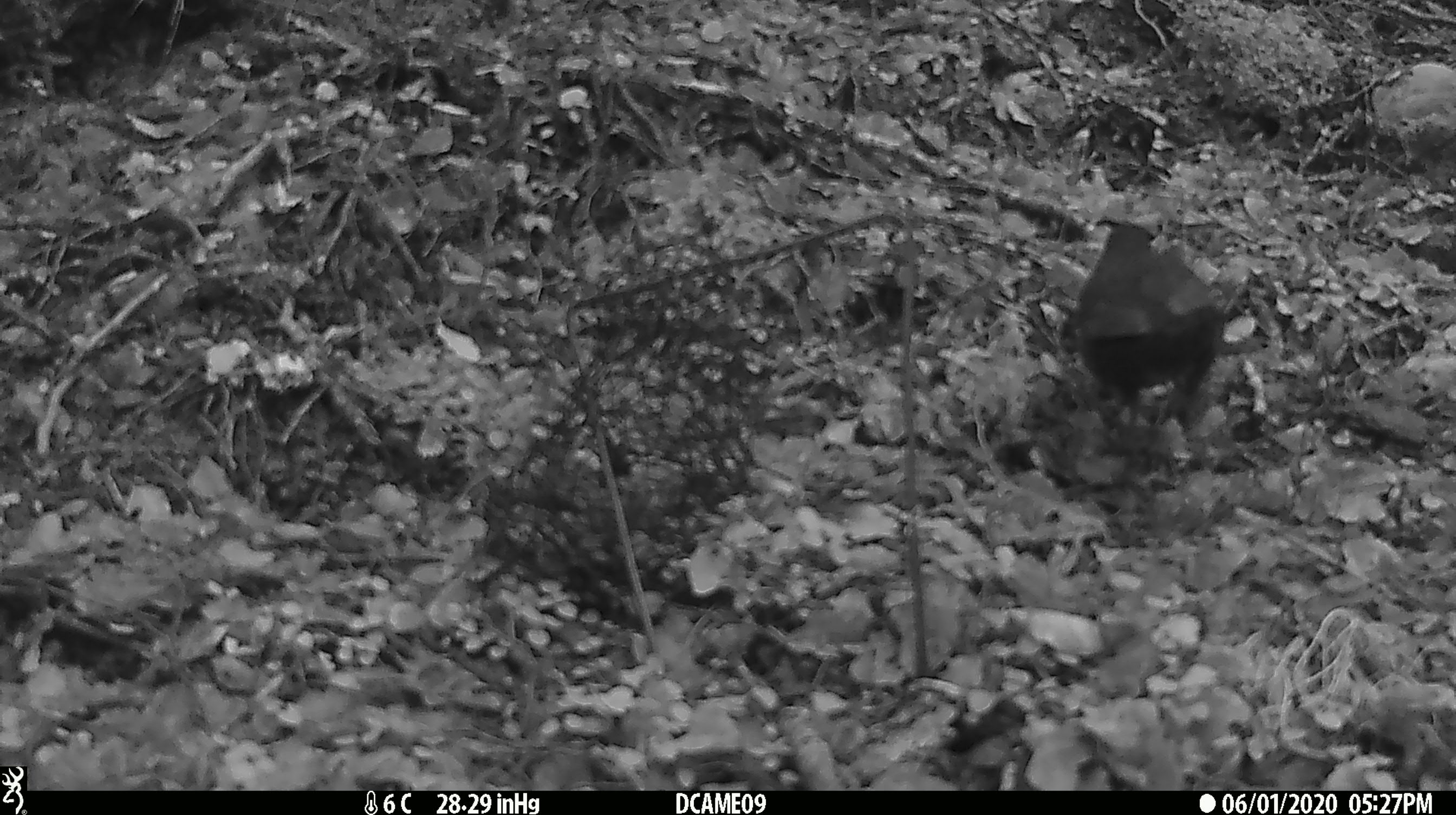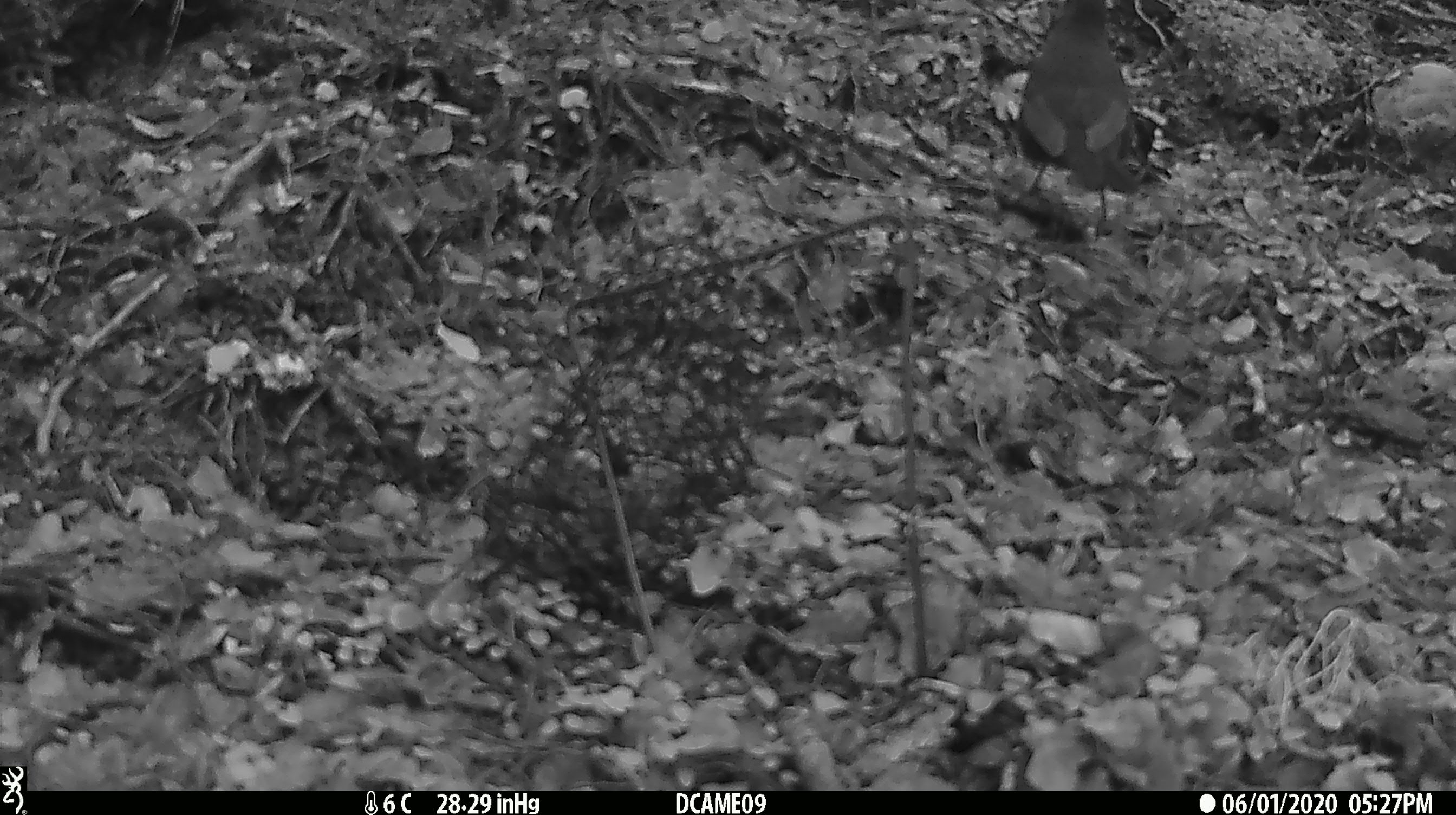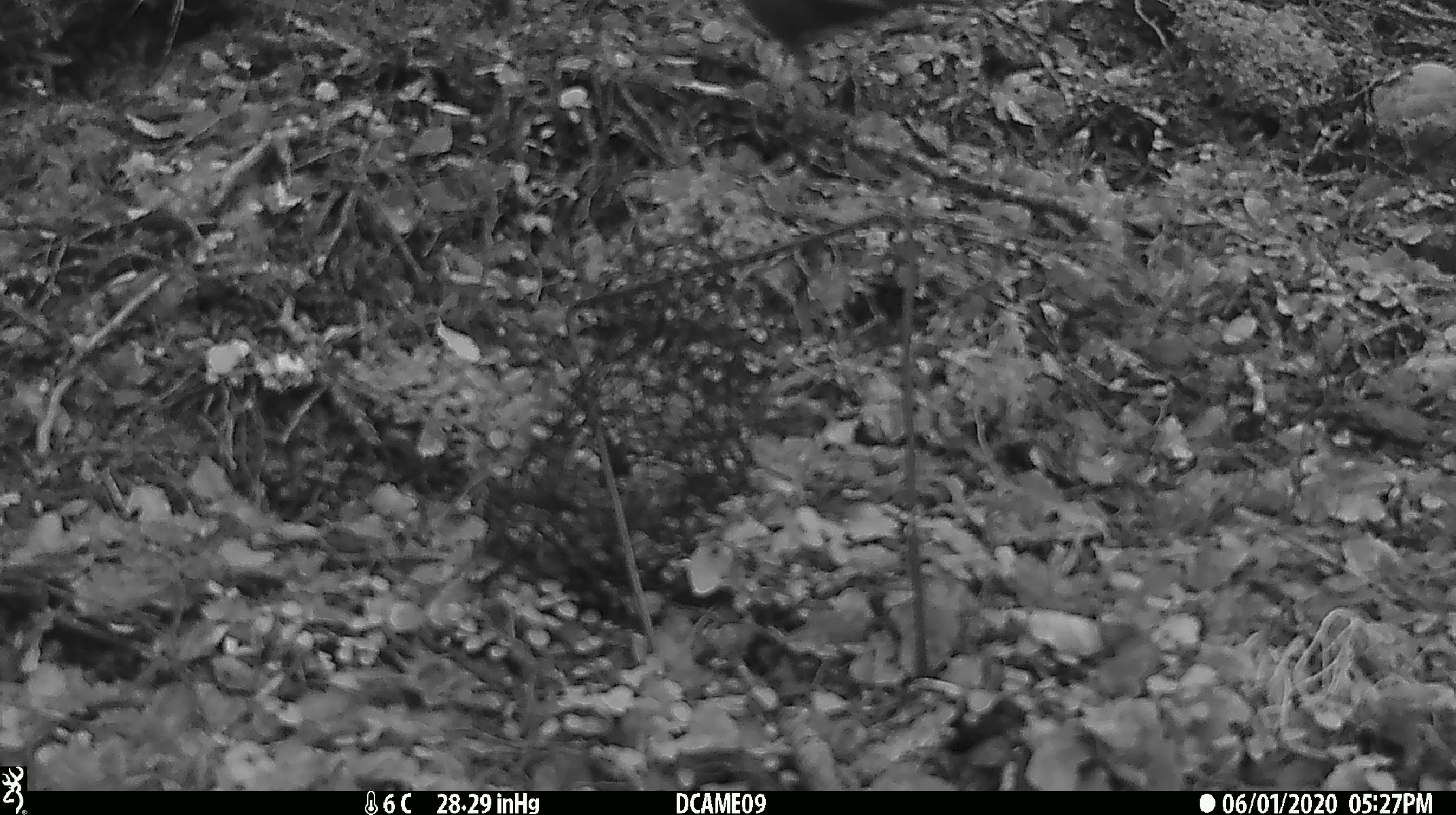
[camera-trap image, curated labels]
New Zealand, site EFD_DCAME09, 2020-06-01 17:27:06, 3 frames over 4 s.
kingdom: Animalia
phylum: Chordata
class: Aves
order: Passeriformes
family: Turdidae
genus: Turdus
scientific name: Turdus merula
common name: eurasian blackbird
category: blackbird